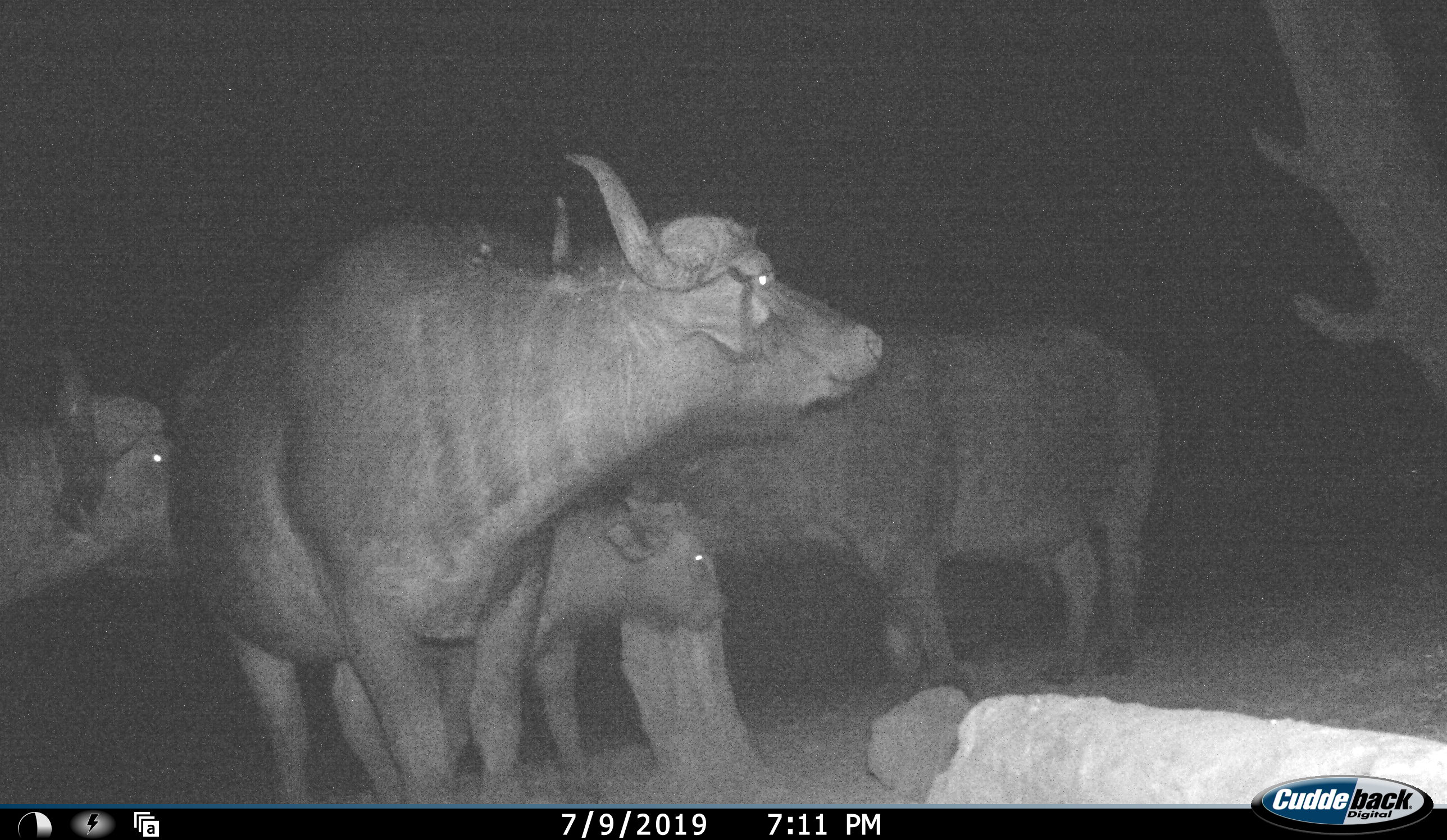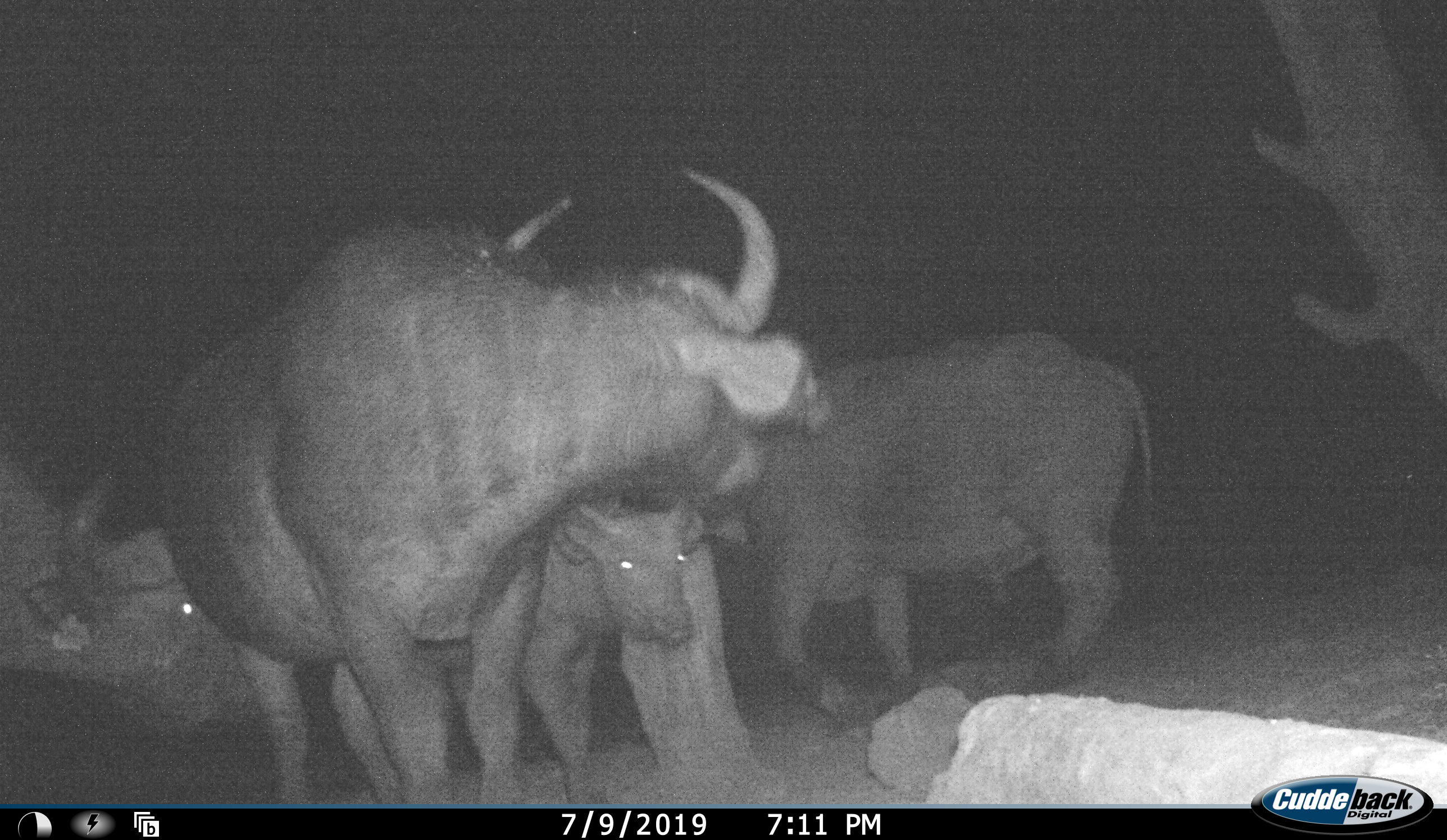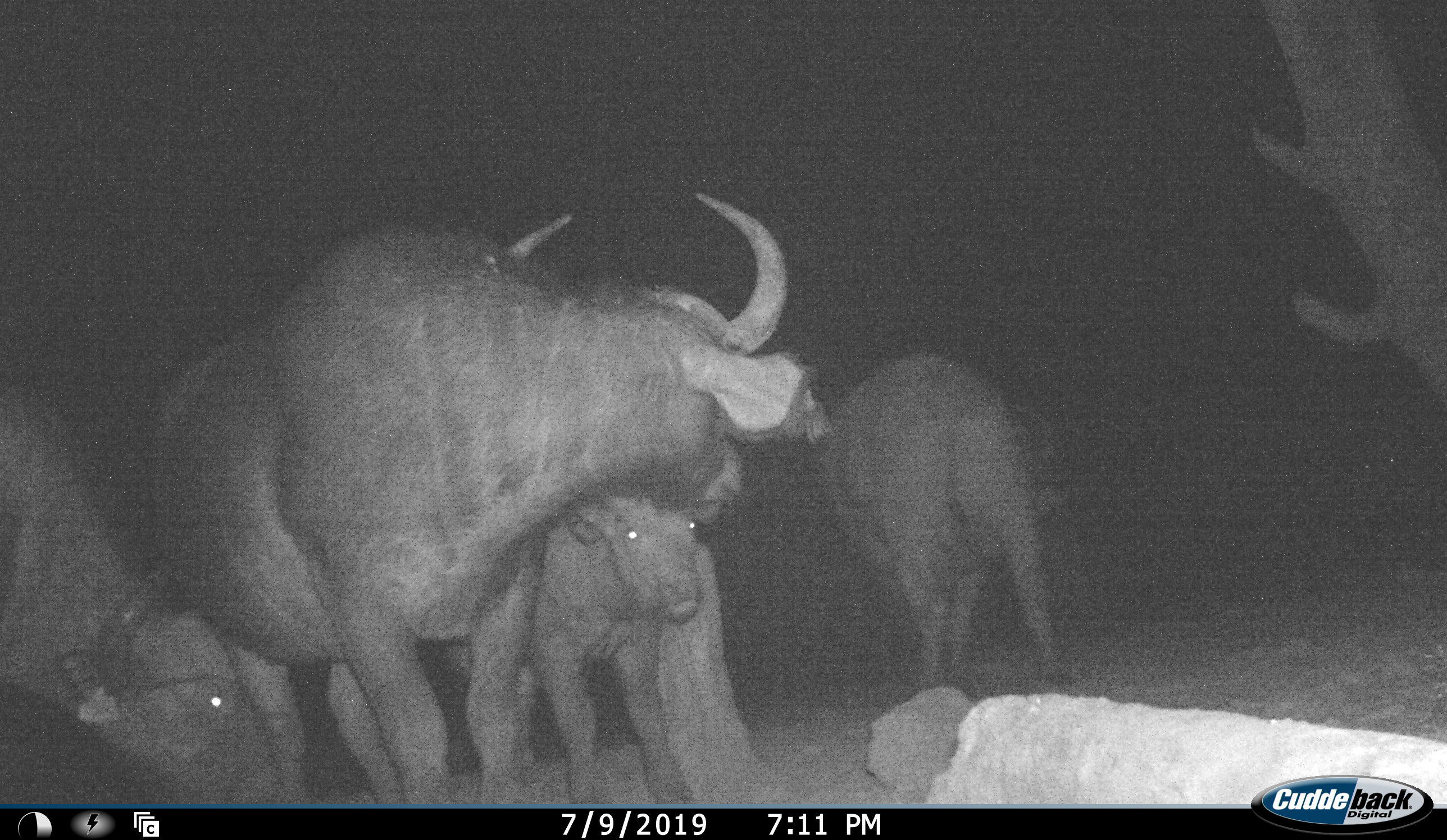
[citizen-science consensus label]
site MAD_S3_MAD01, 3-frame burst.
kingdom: Animalia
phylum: Chordata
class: Mammalia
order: Artiodactyla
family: Bovidae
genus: Syncerus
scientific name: Syncerus caffer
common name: african buffalo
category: buffalo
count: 4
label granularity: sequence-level